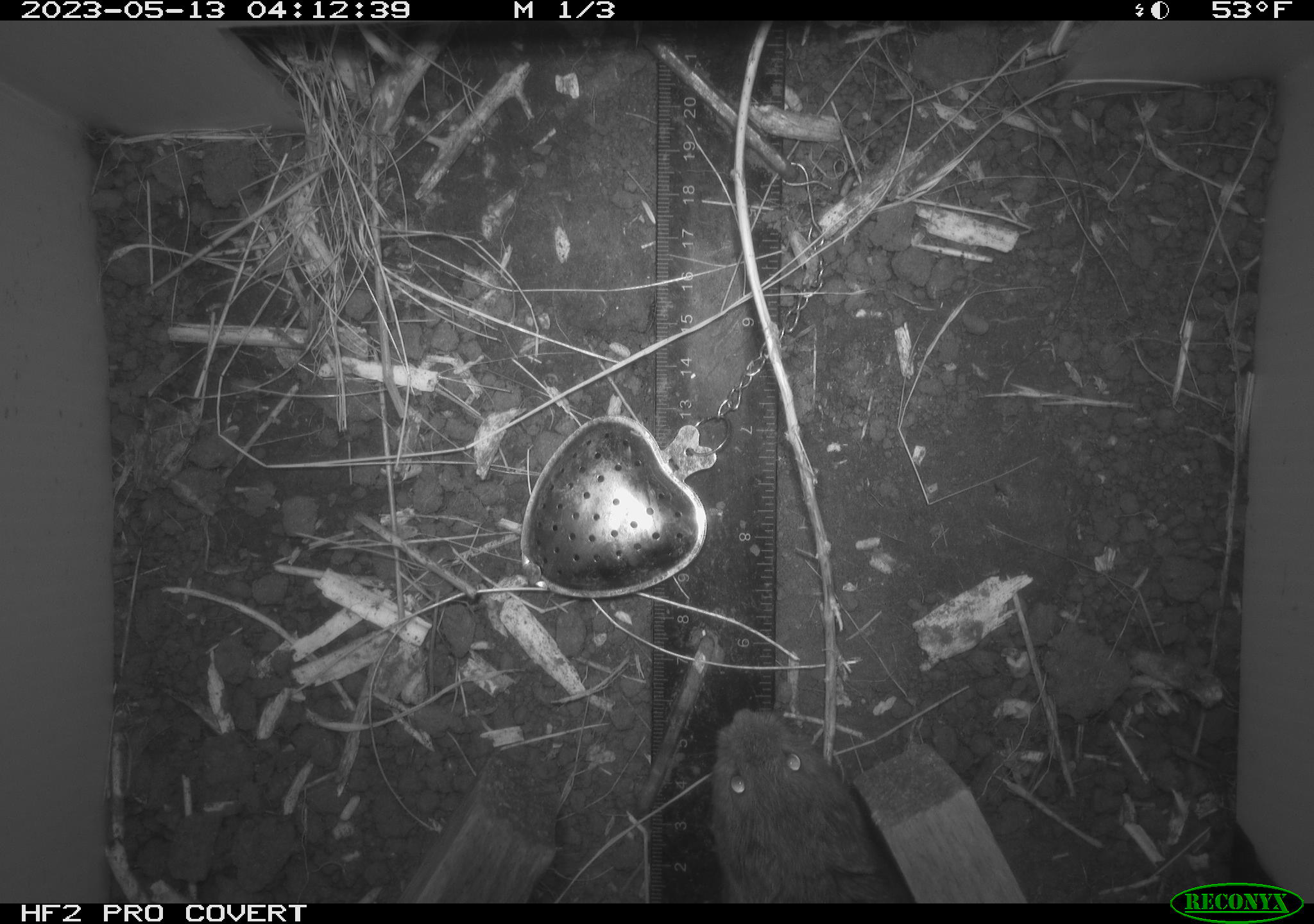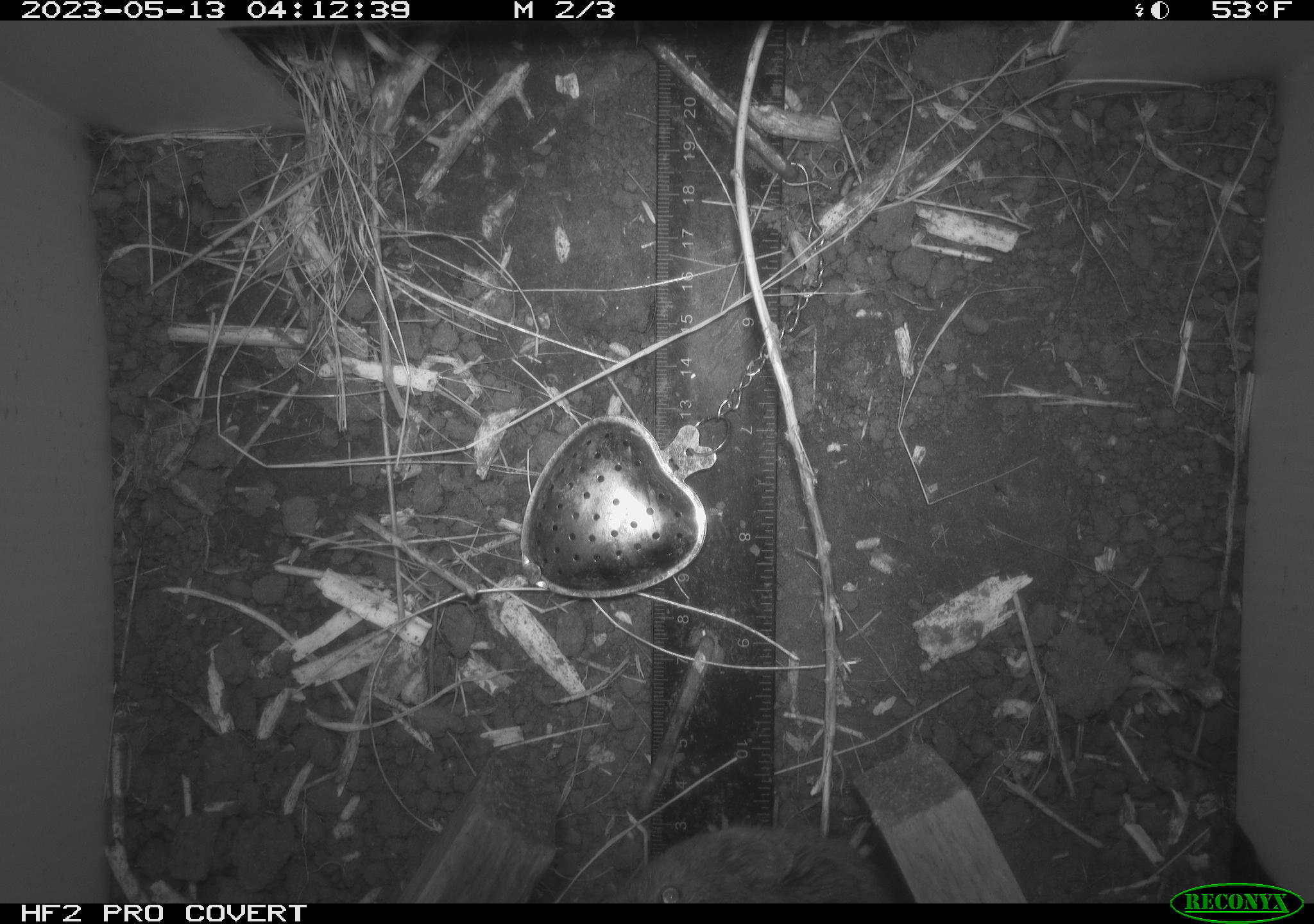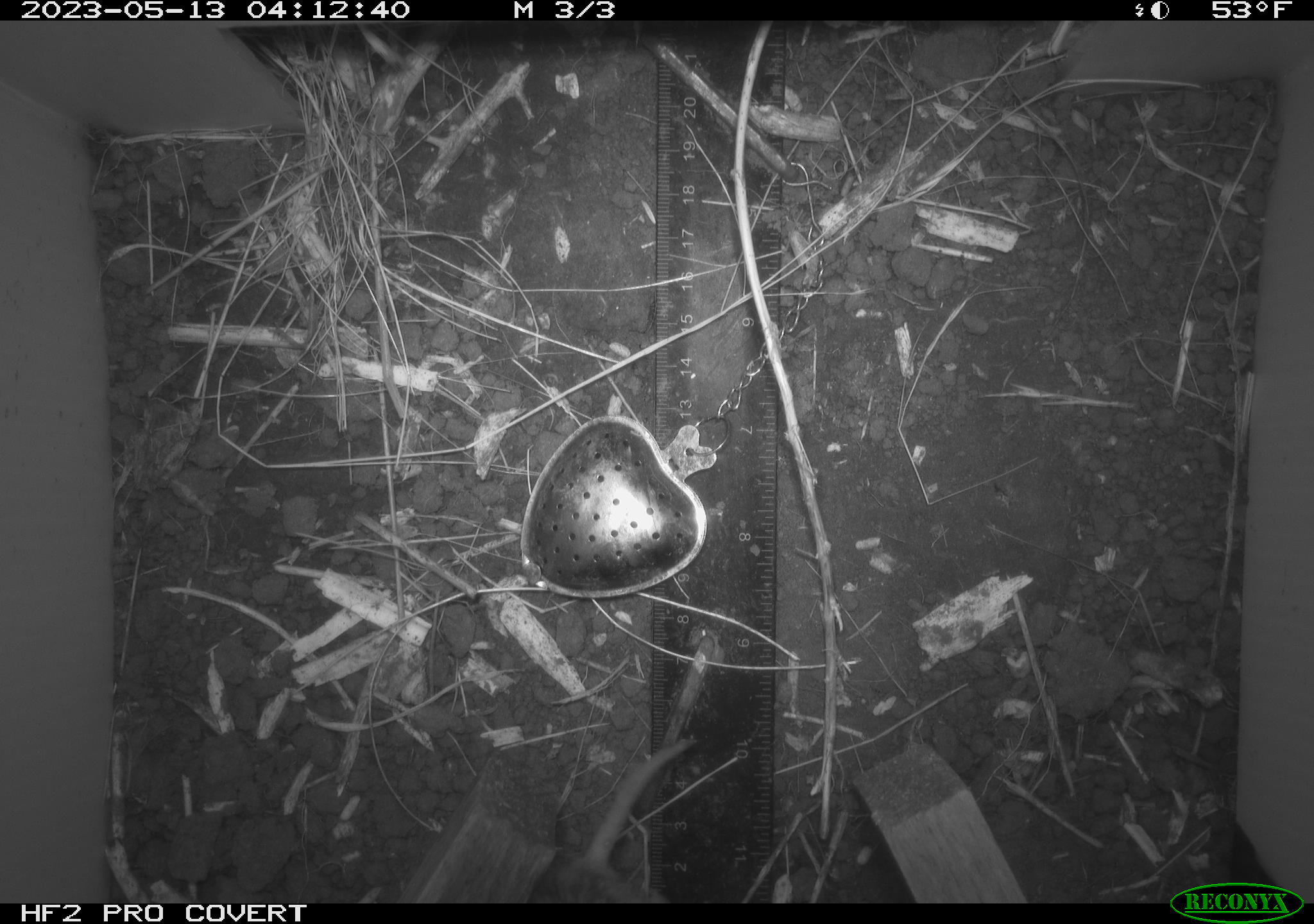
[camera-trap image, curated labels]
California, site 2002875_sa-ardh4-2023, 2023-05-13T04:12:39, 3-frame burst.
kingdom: Animalia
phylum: Chordata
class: Mammalia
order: Rodentia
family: Cricetidae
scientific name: Arvicolinae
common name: voles, lemmings, and muskrats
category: arvicolinae subfamily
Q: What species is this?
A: Arvicolinae subfamily (voles, lemmings, and muskrats) (Arvicolinae).